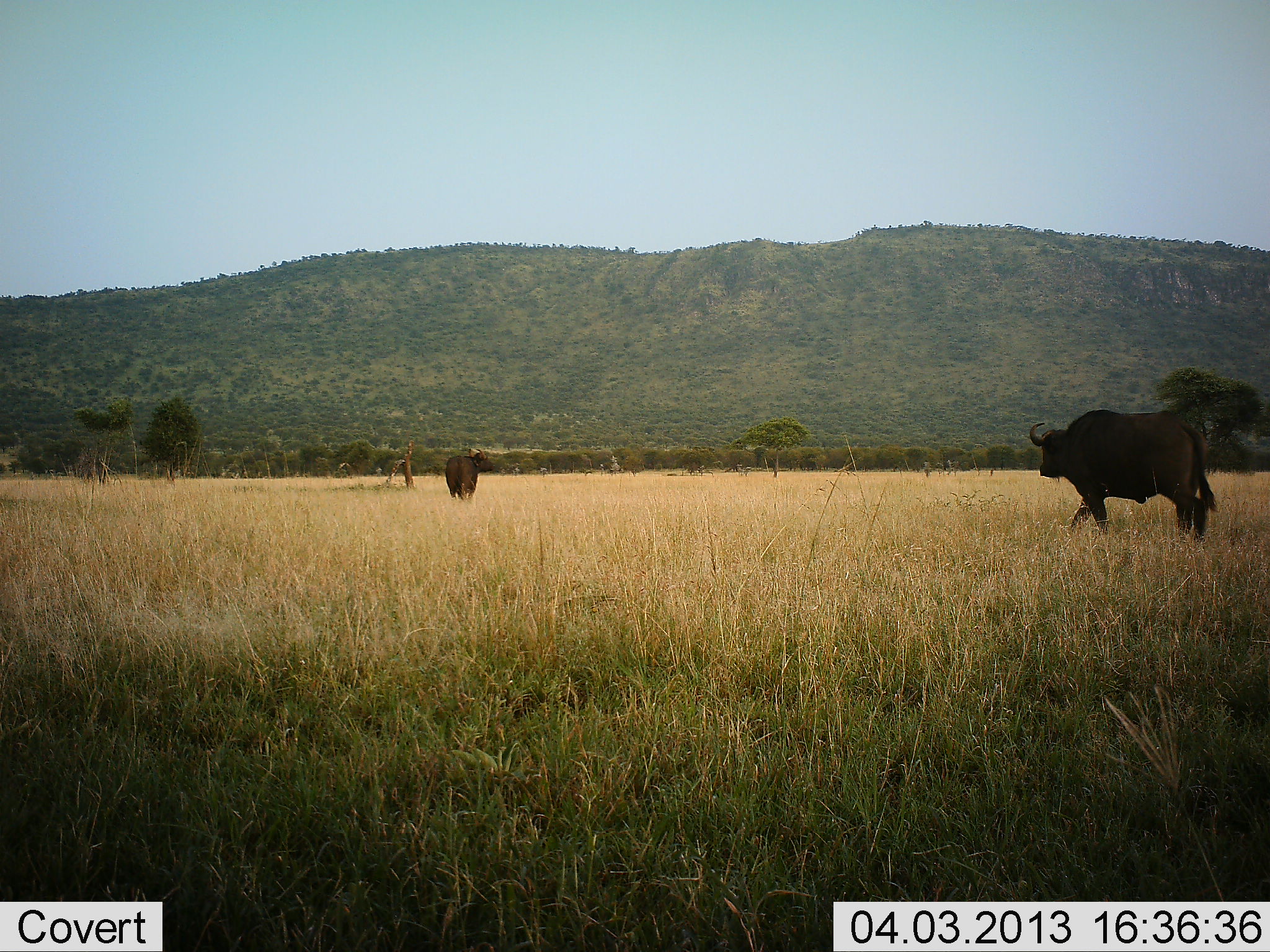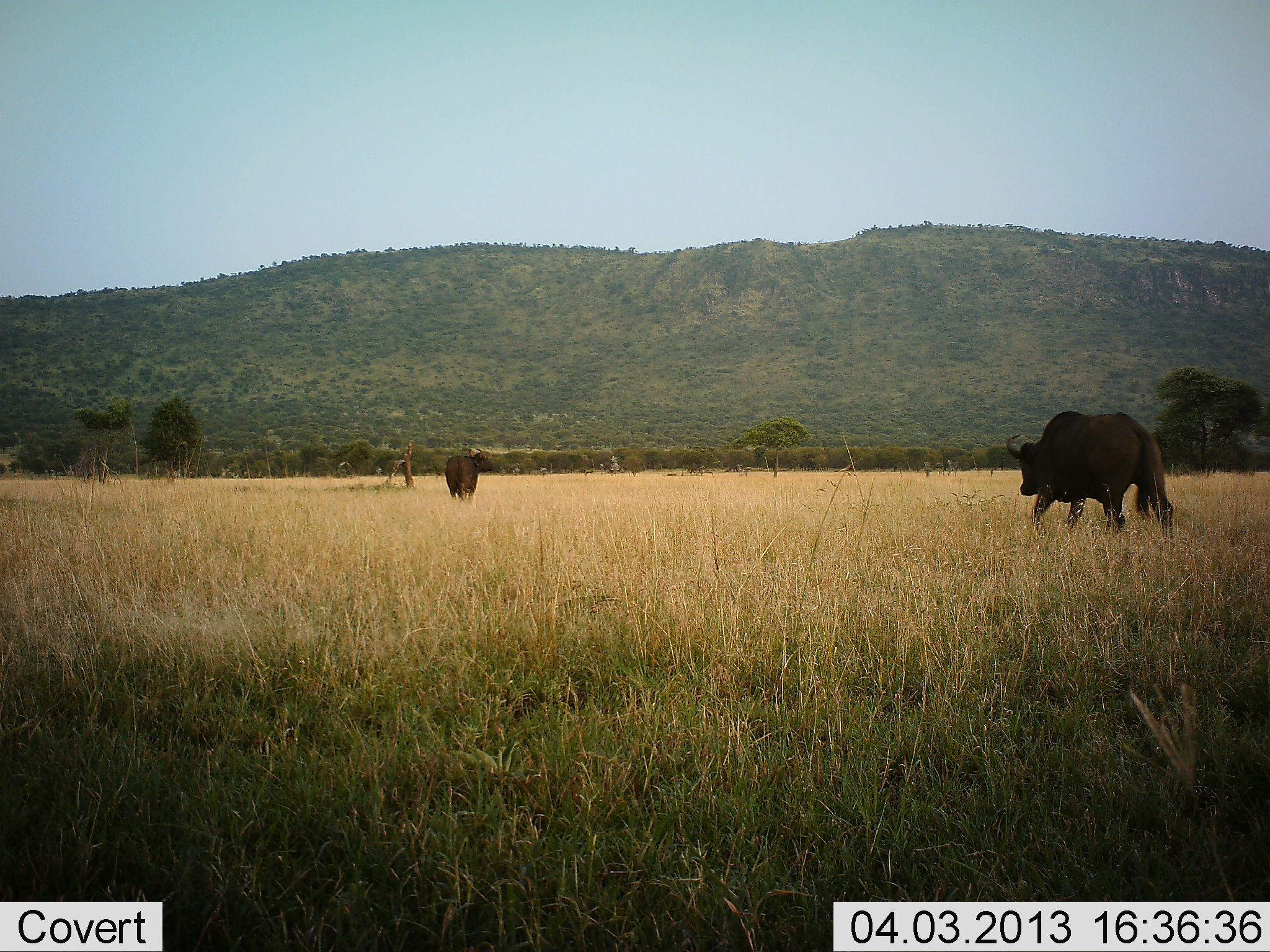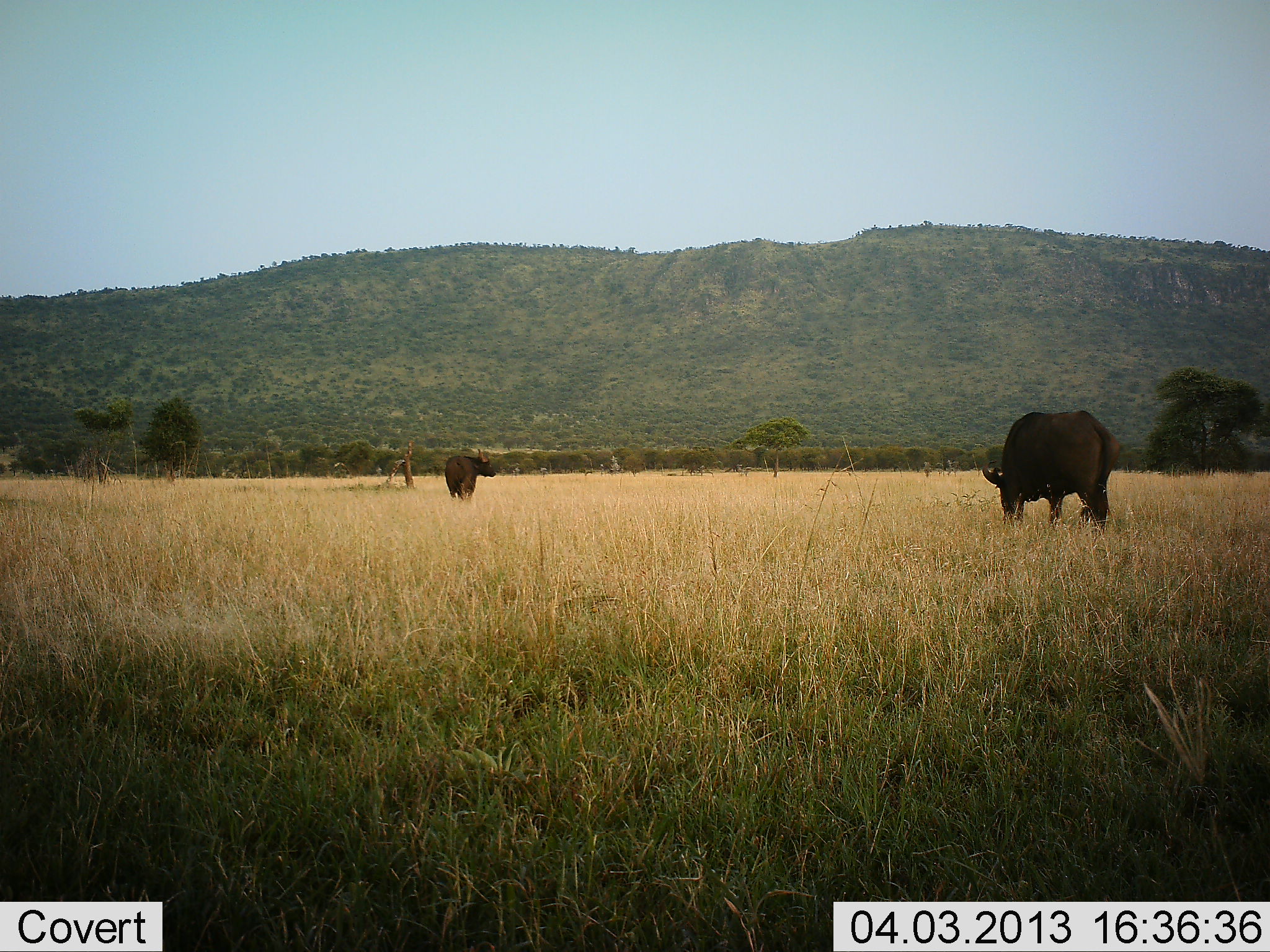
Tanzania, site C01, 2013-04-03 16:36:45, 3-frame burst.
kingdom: Animalia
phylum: Chordata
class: Mammalia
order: Artiodactyla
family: Bovidae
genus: Syncerus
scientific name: Syncerus caffer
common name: cape buffalo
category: buffalo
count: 2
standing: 64%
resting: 0%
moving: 88%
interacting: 0%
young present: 0%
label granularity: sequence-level